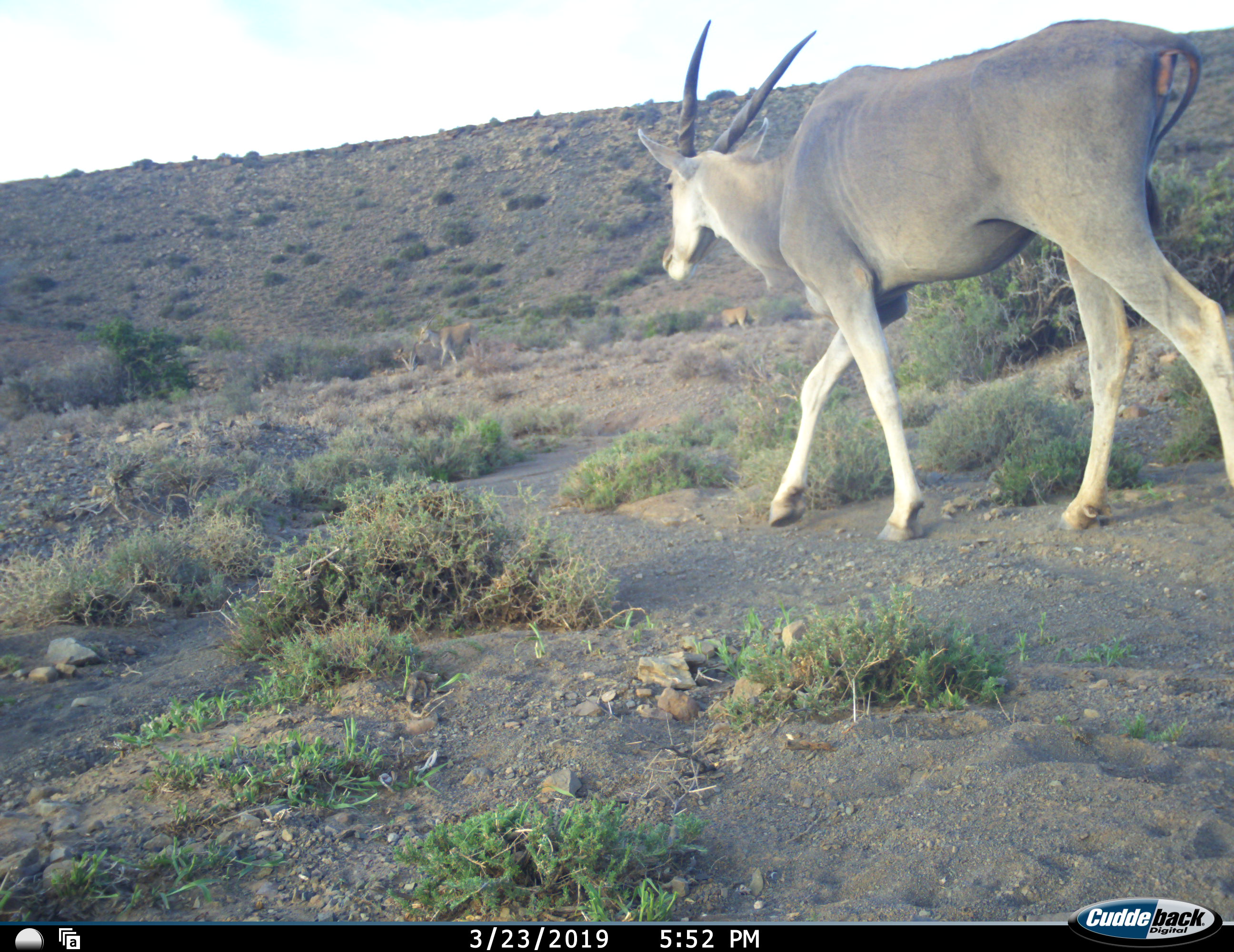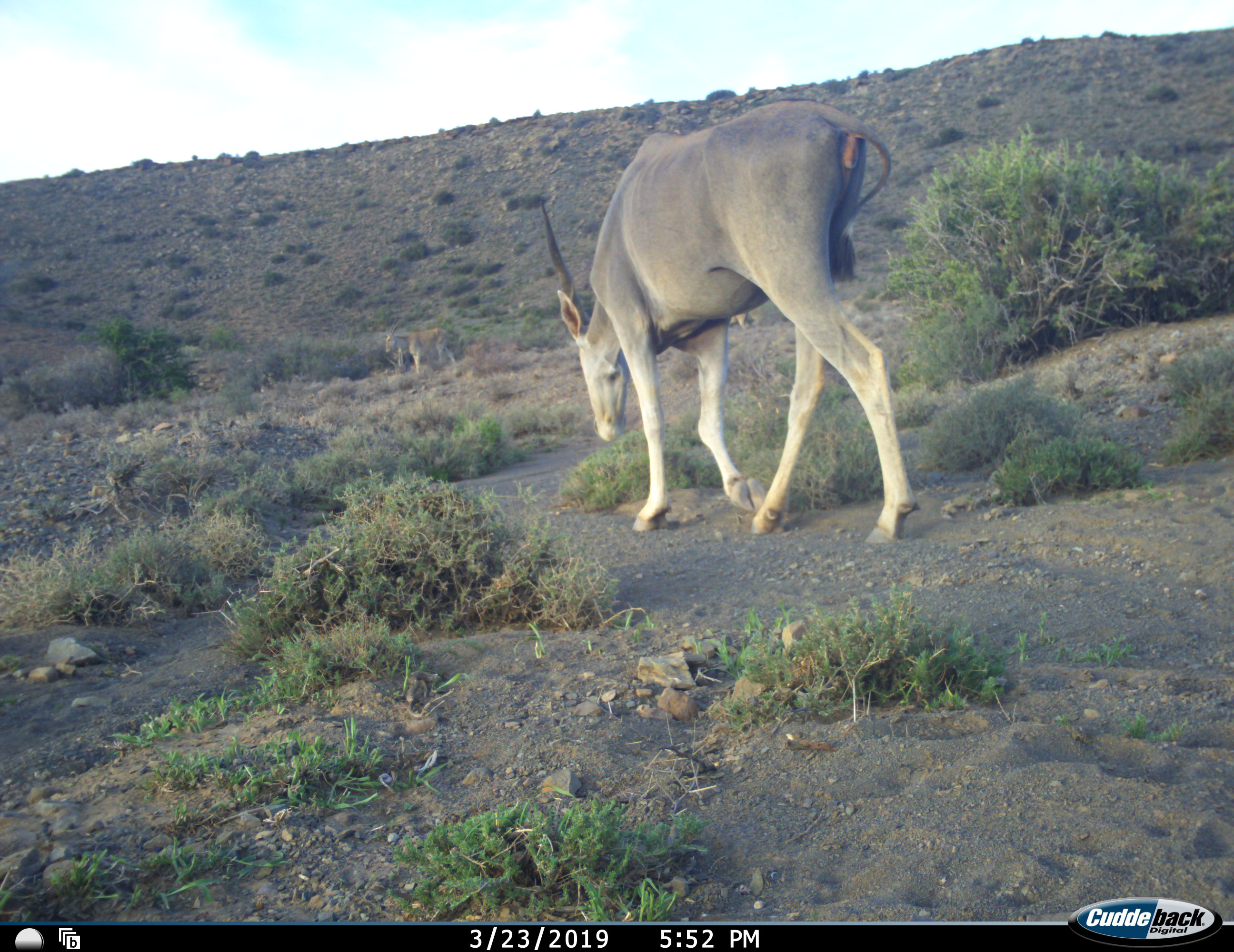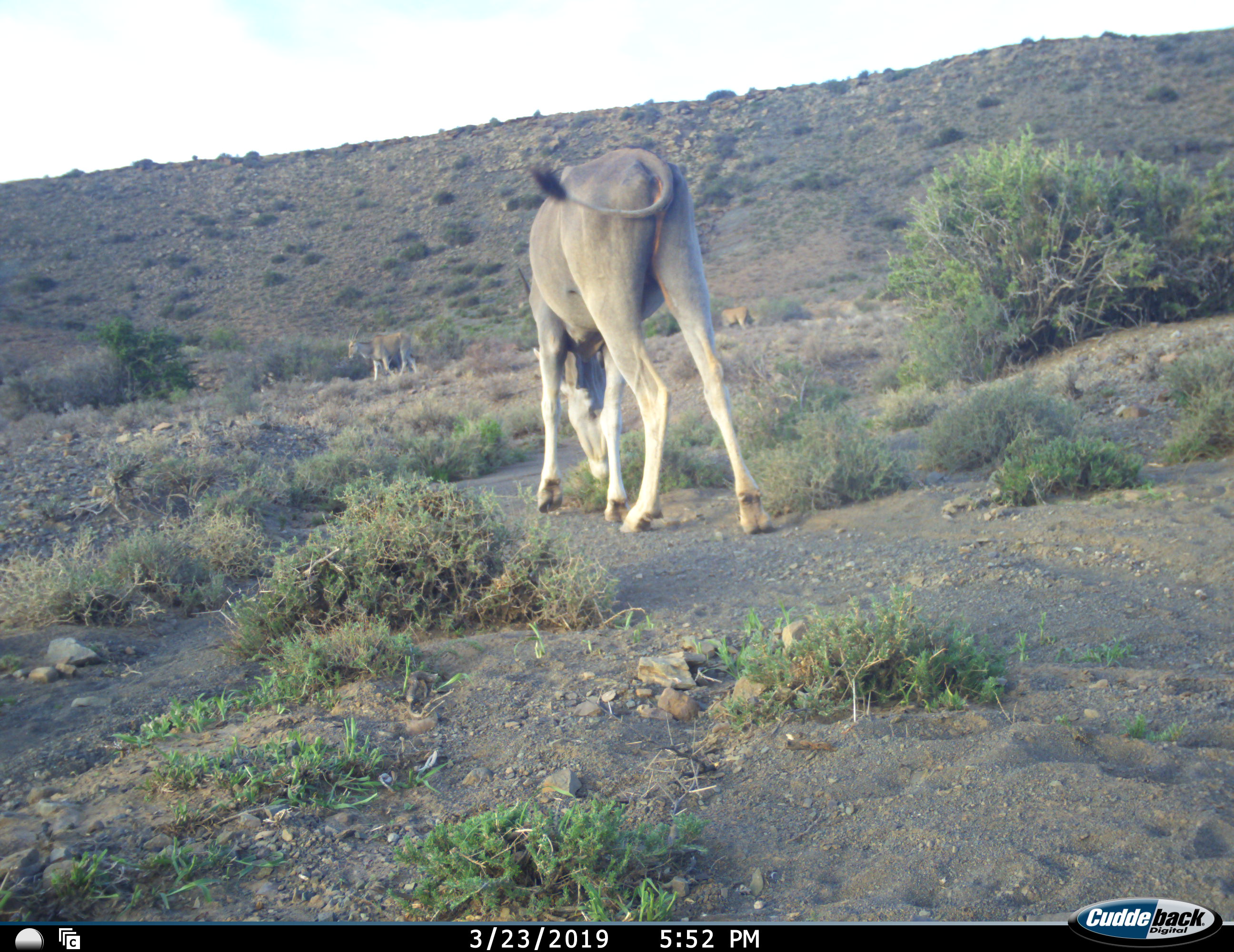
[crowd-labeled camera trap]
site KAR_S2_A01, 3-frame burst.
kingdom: Animalia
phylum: Chordata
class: Mammalia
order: Artiodactyla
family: Bovidae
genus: Tragelaphus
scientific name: Tragelaphus oryx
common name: eland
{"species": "eland (Tragelaphus oryx)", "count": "3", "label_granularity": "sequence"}